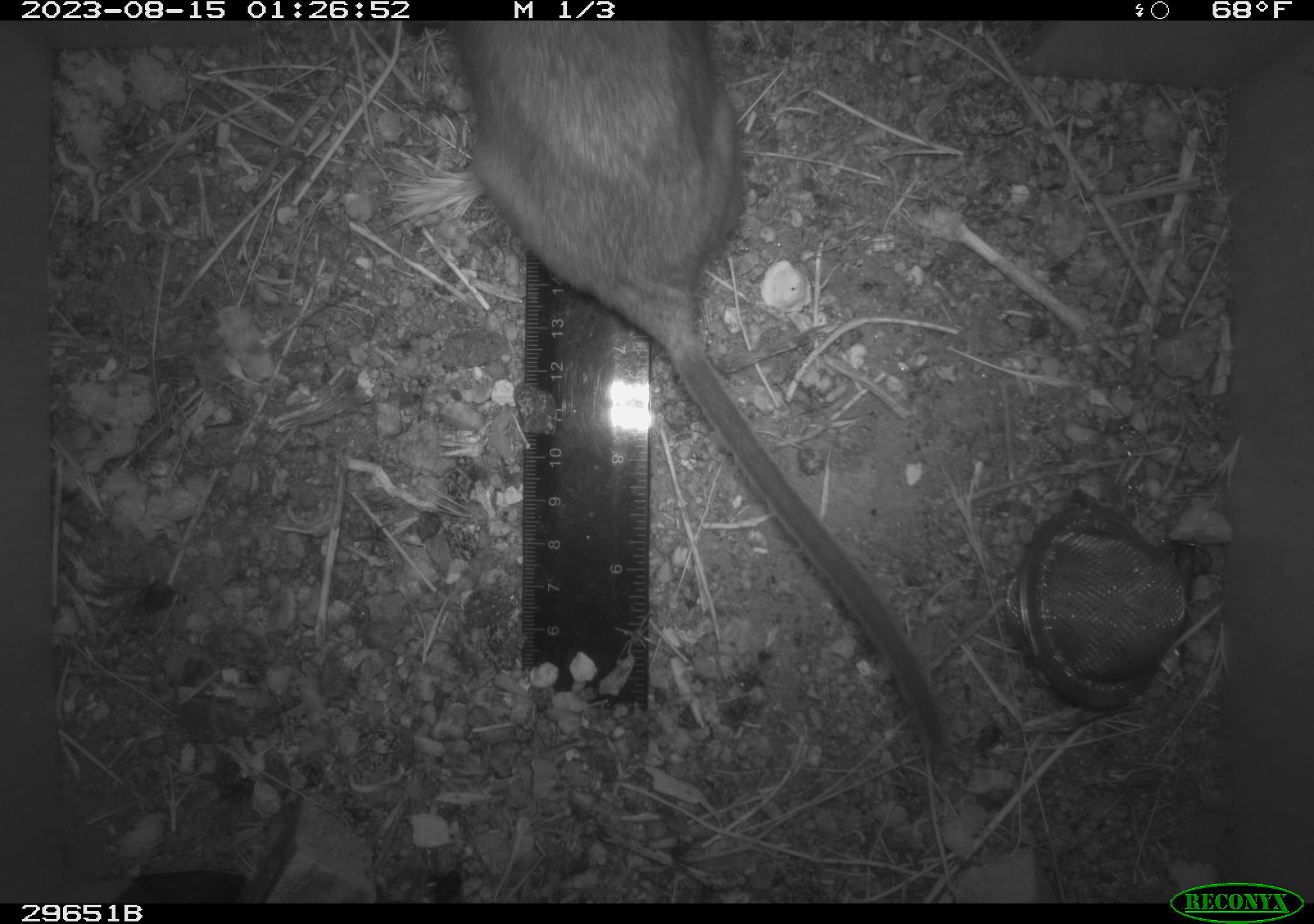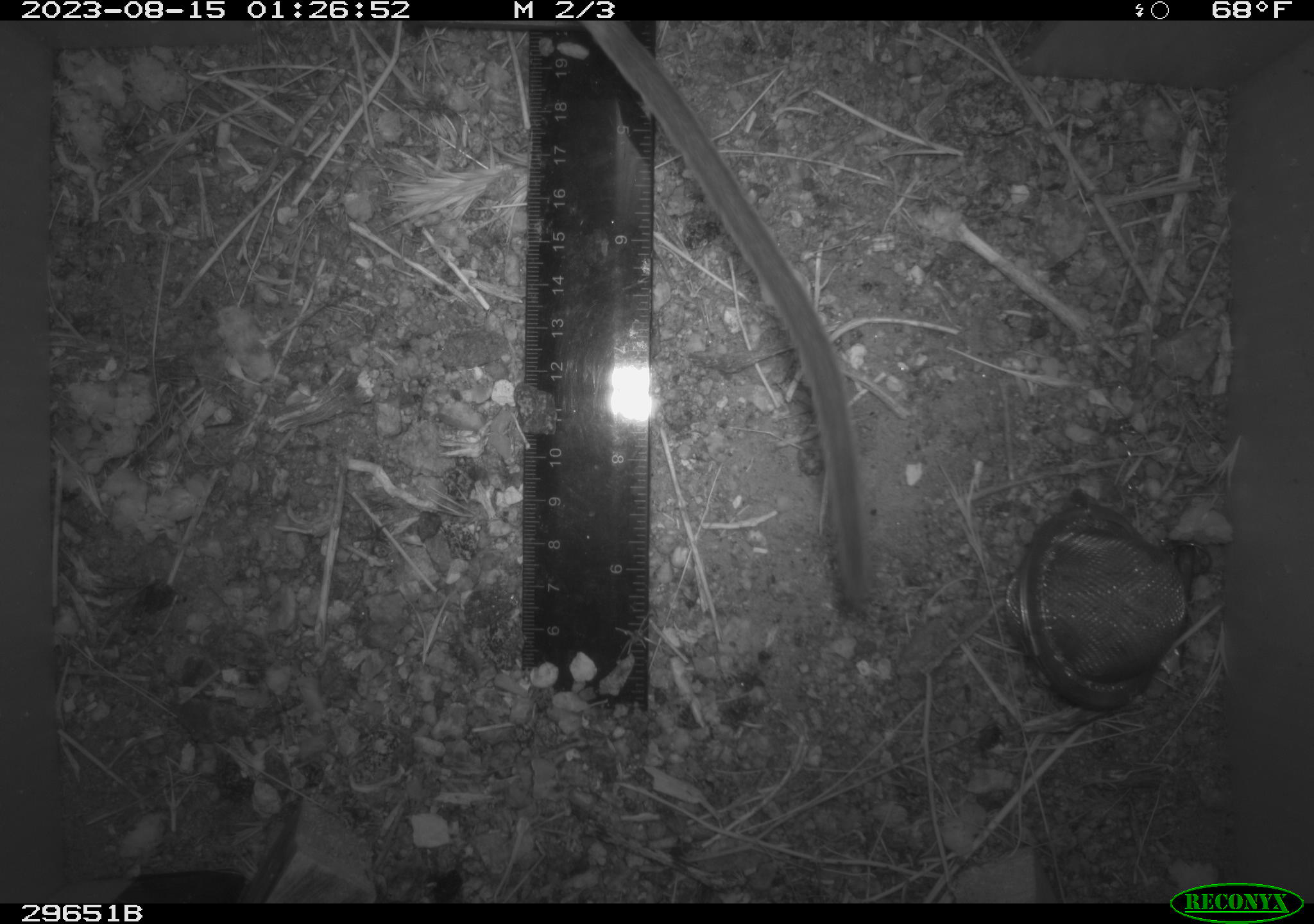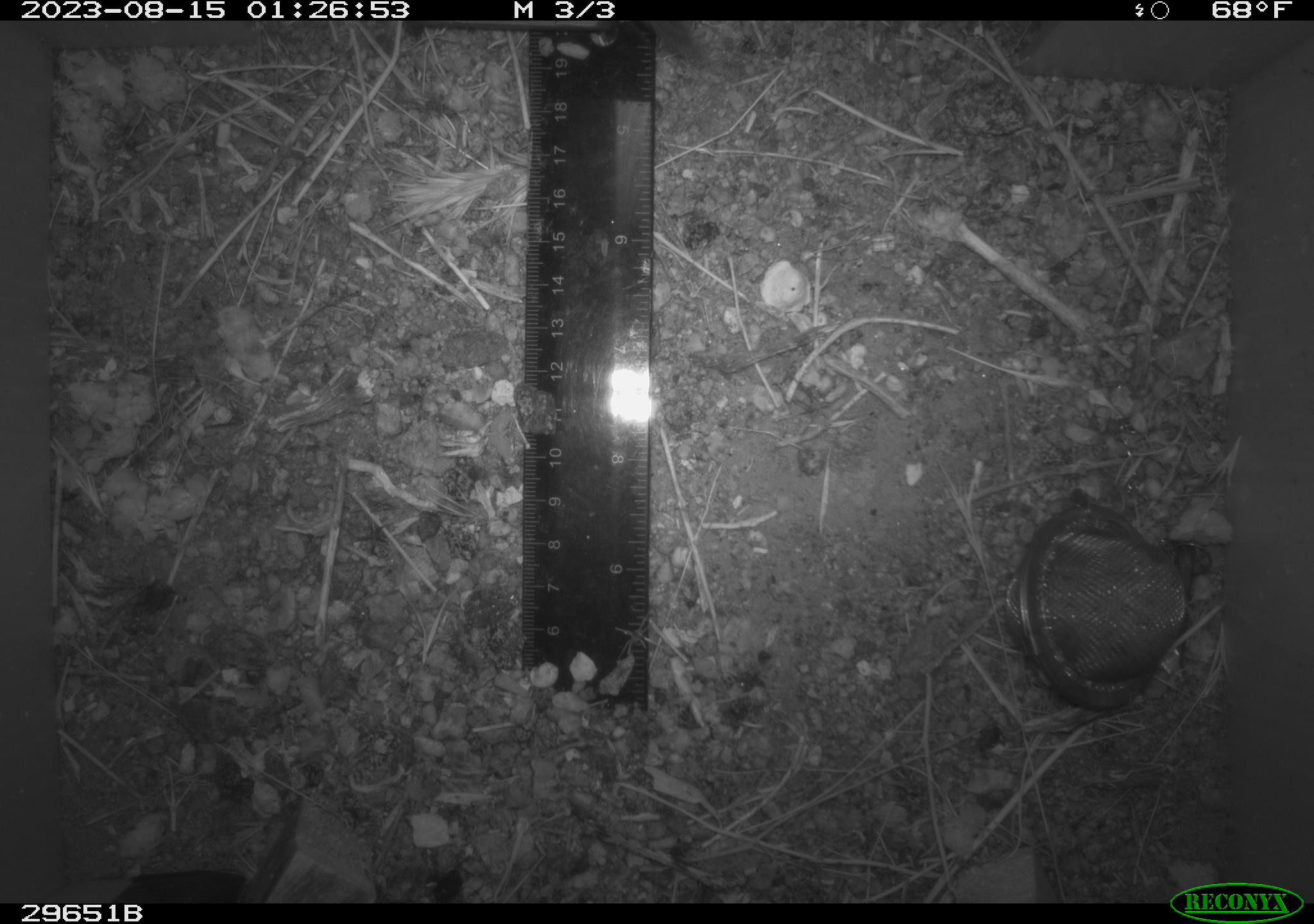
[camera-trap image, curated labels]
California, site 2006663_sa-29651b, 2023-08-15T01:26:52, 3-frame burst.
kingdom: Animalia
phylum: Chordata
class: Mammalia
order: Rodentia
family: Cricetidae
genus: Neotoma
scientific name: Neotoma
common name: pack rat or woodrat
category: neotoma species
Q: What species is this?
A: Neotoma species (pack rat or woodrat) (Neotoma).